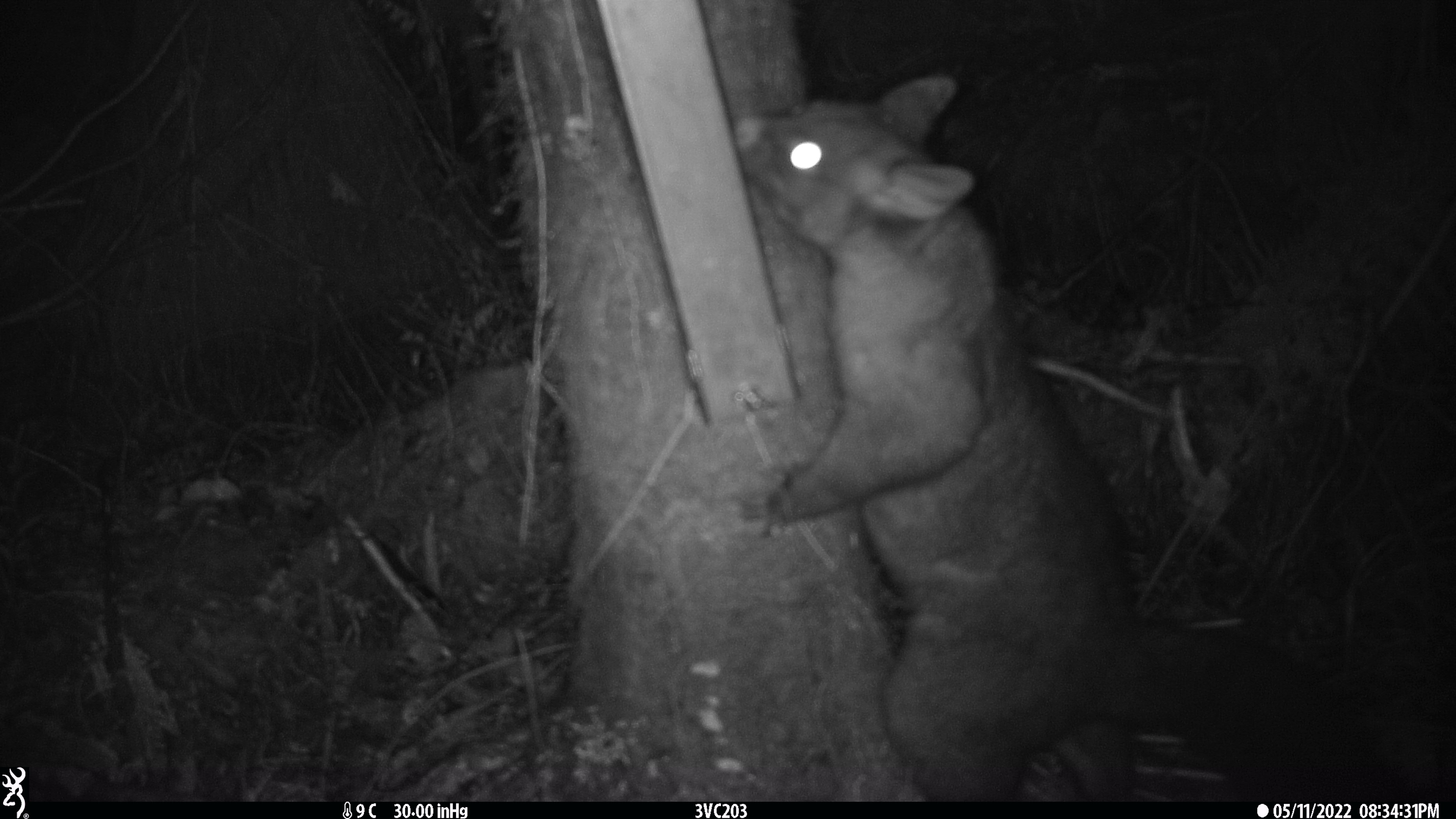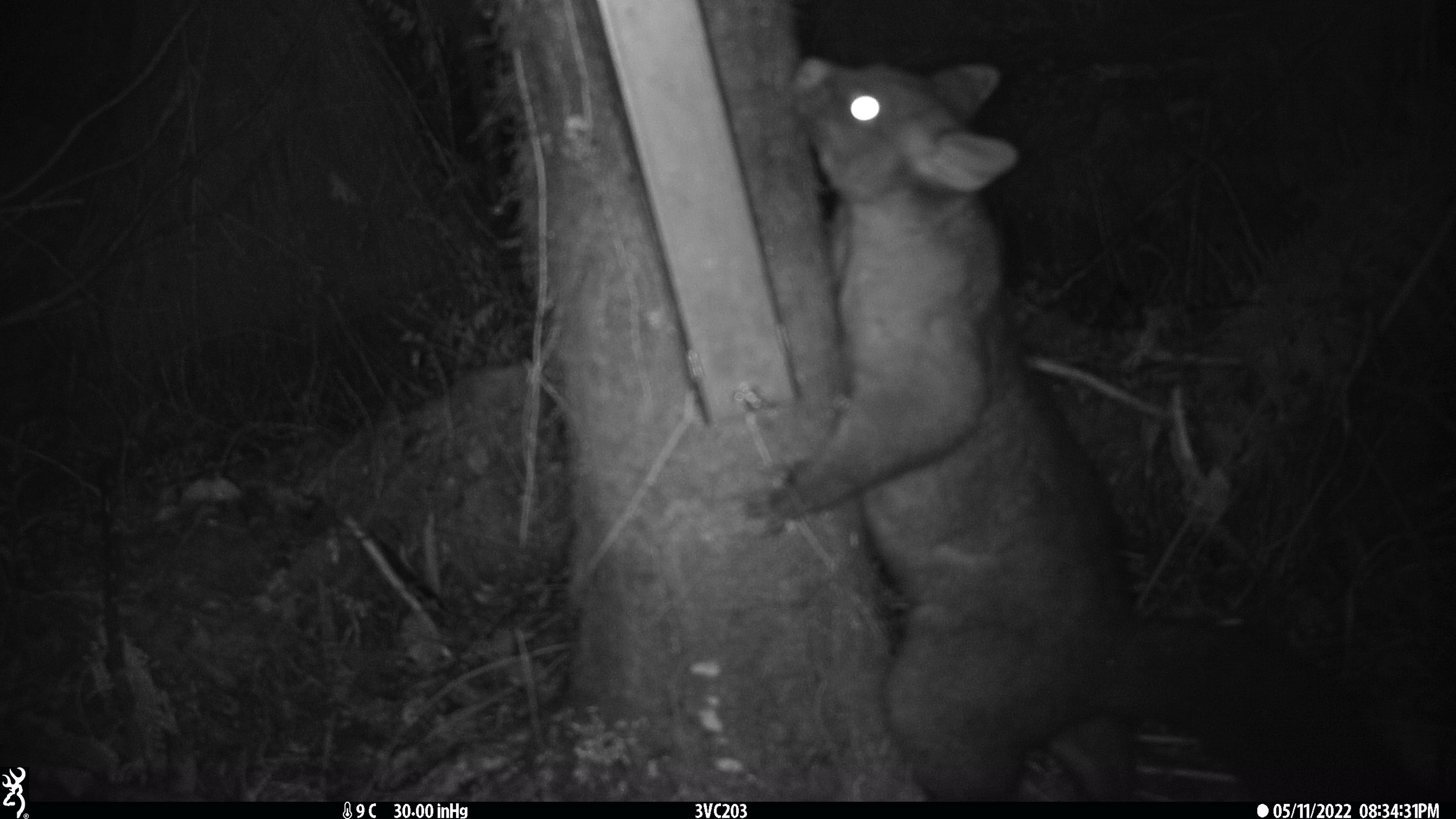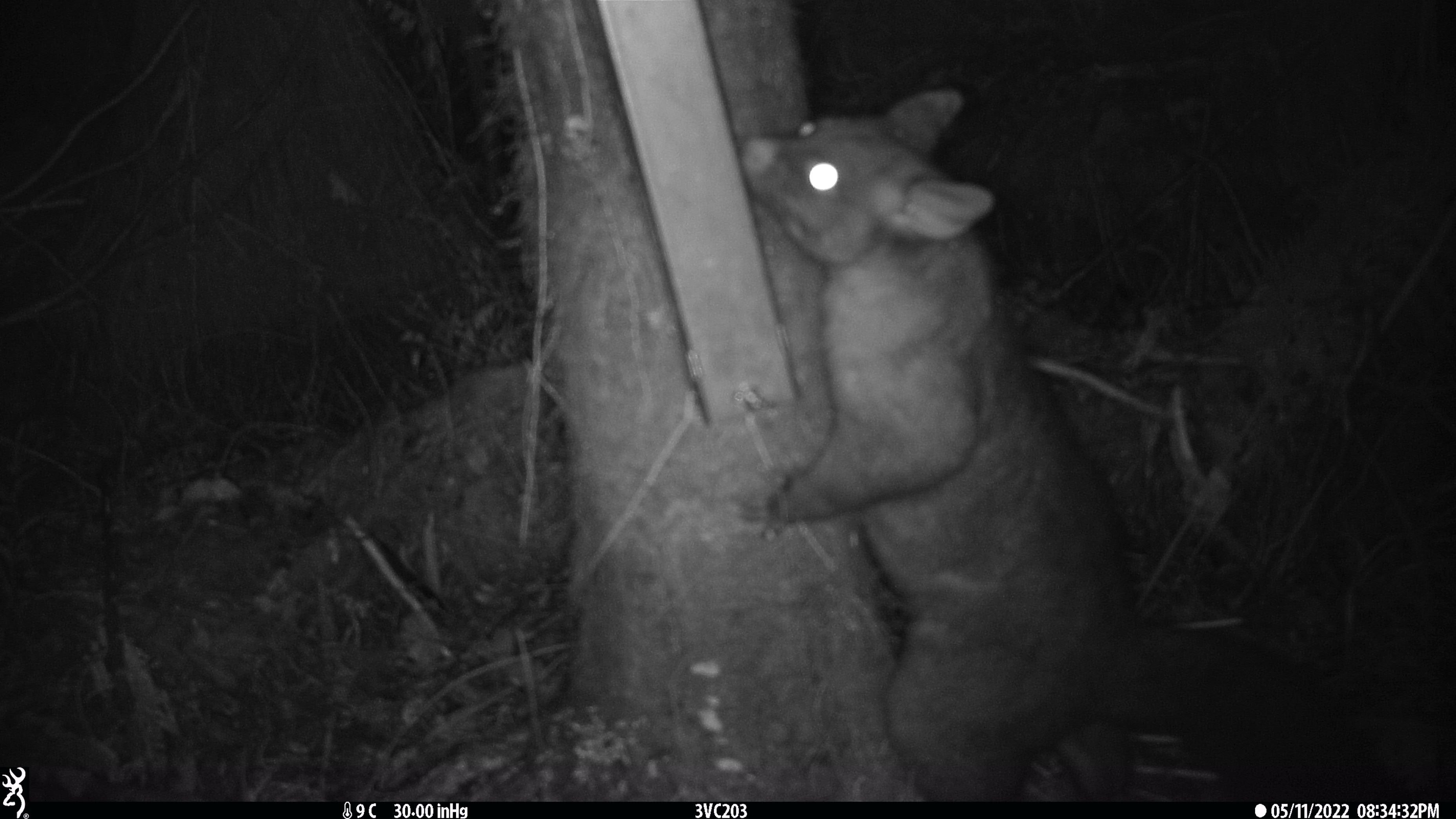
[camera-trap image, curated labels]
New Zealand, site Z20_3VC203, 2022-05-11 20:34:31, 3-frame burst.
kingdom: Animalia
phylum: Chordata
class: Mammalia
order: Diprotodontia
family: Phalangeridae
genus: Trichosurus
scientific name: Trichosurus vulpecula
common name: common brushtail possum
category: possum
Possum (common brushtail possum) (Trichosurus vulpecula).